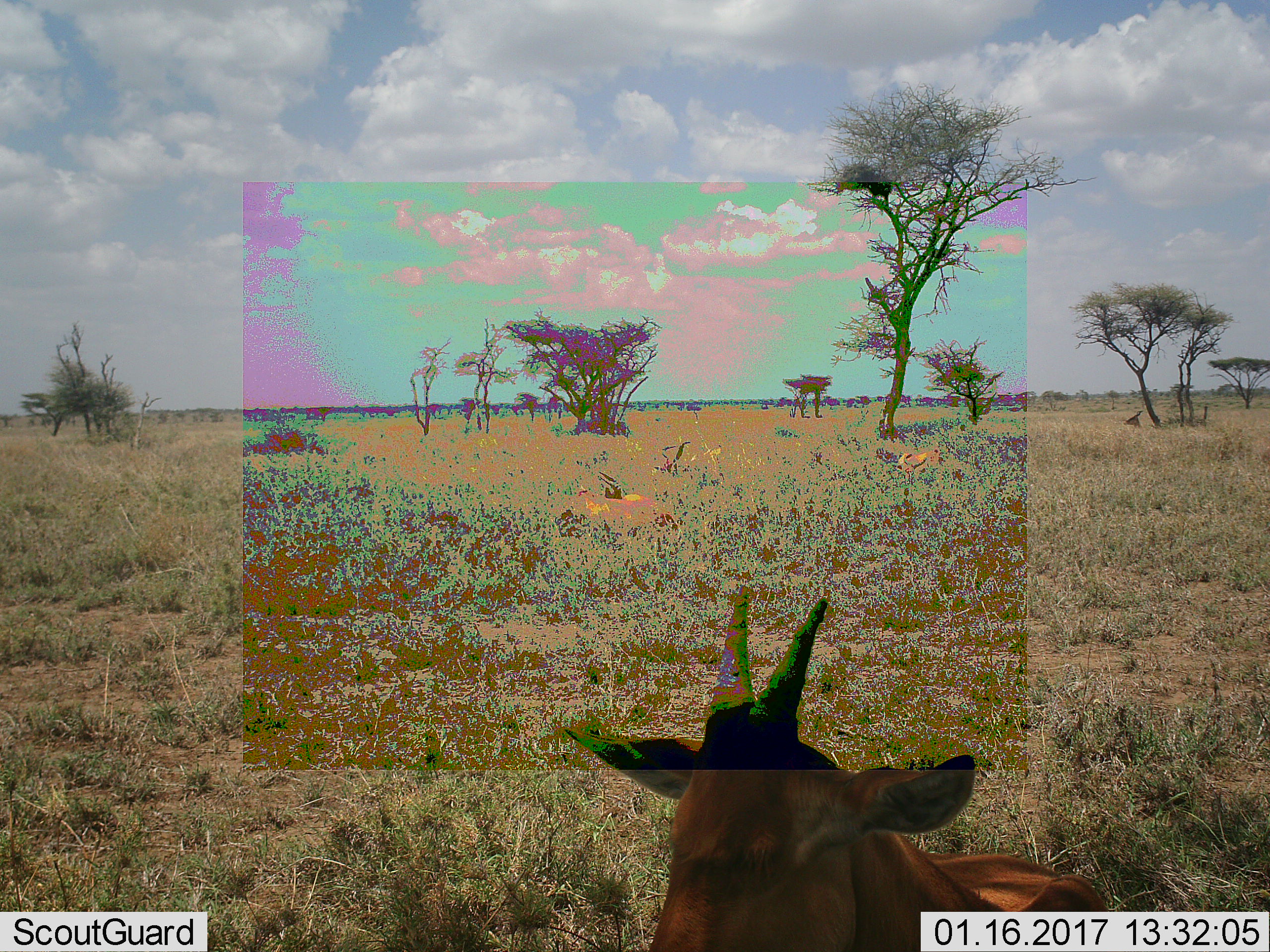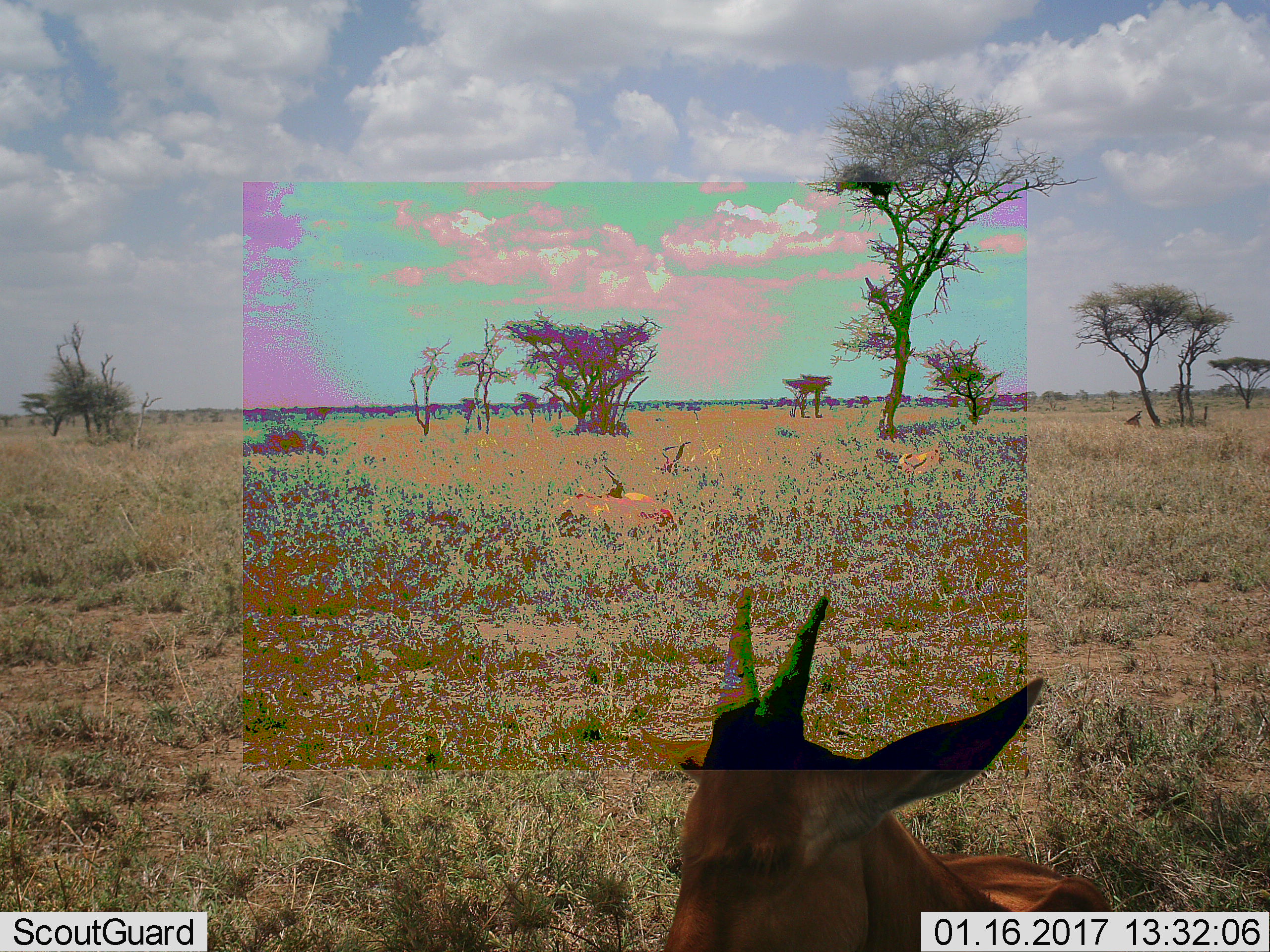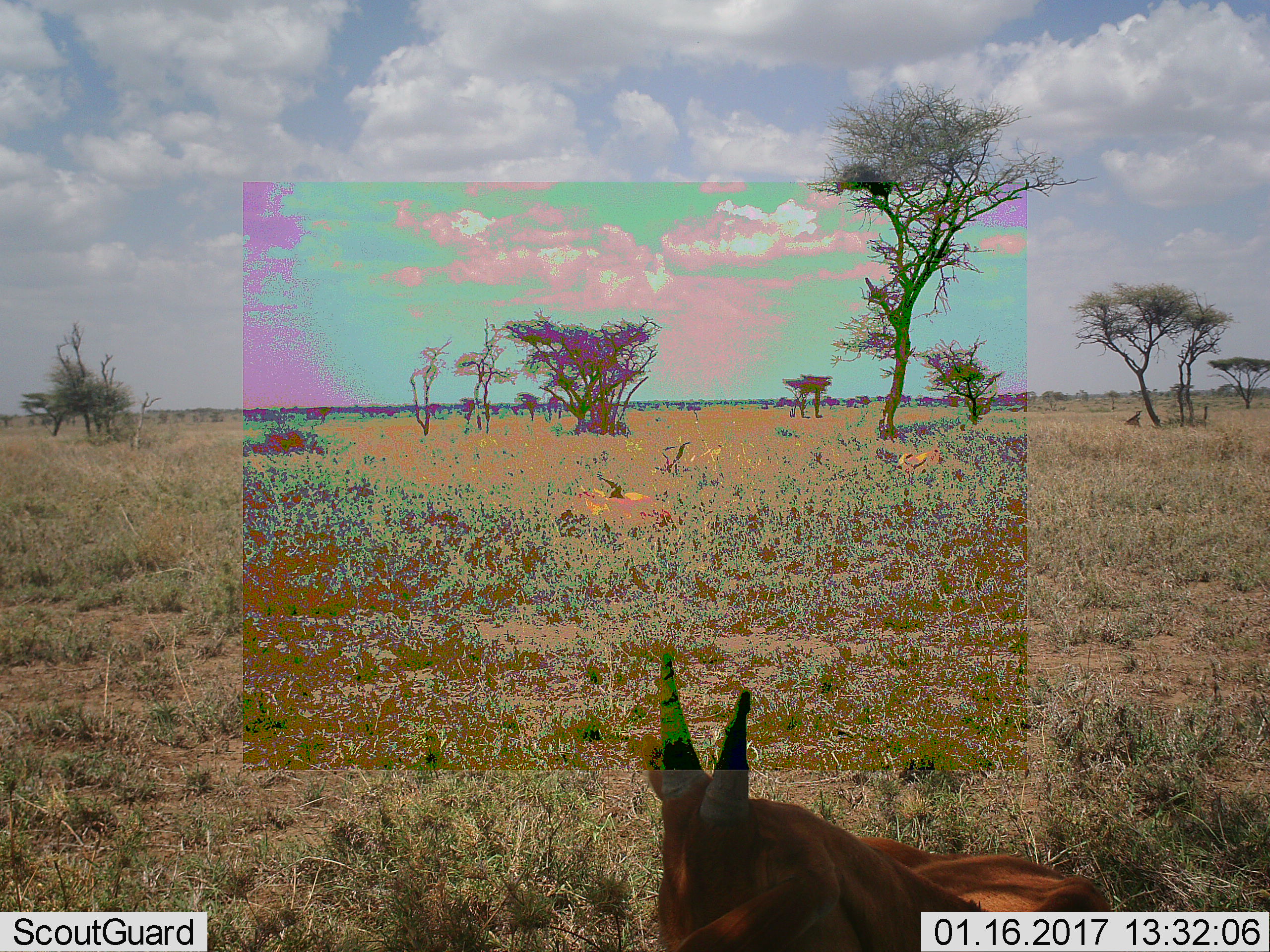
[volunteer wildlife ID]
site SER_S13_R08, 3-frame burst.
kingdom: Animalia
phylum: Chordata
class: Mammalia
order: Artiodactyla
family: Bovidae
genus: Alcelaphus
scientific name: Alcelaphus buselaphus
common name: hartebeest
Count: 4.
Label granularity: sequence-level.